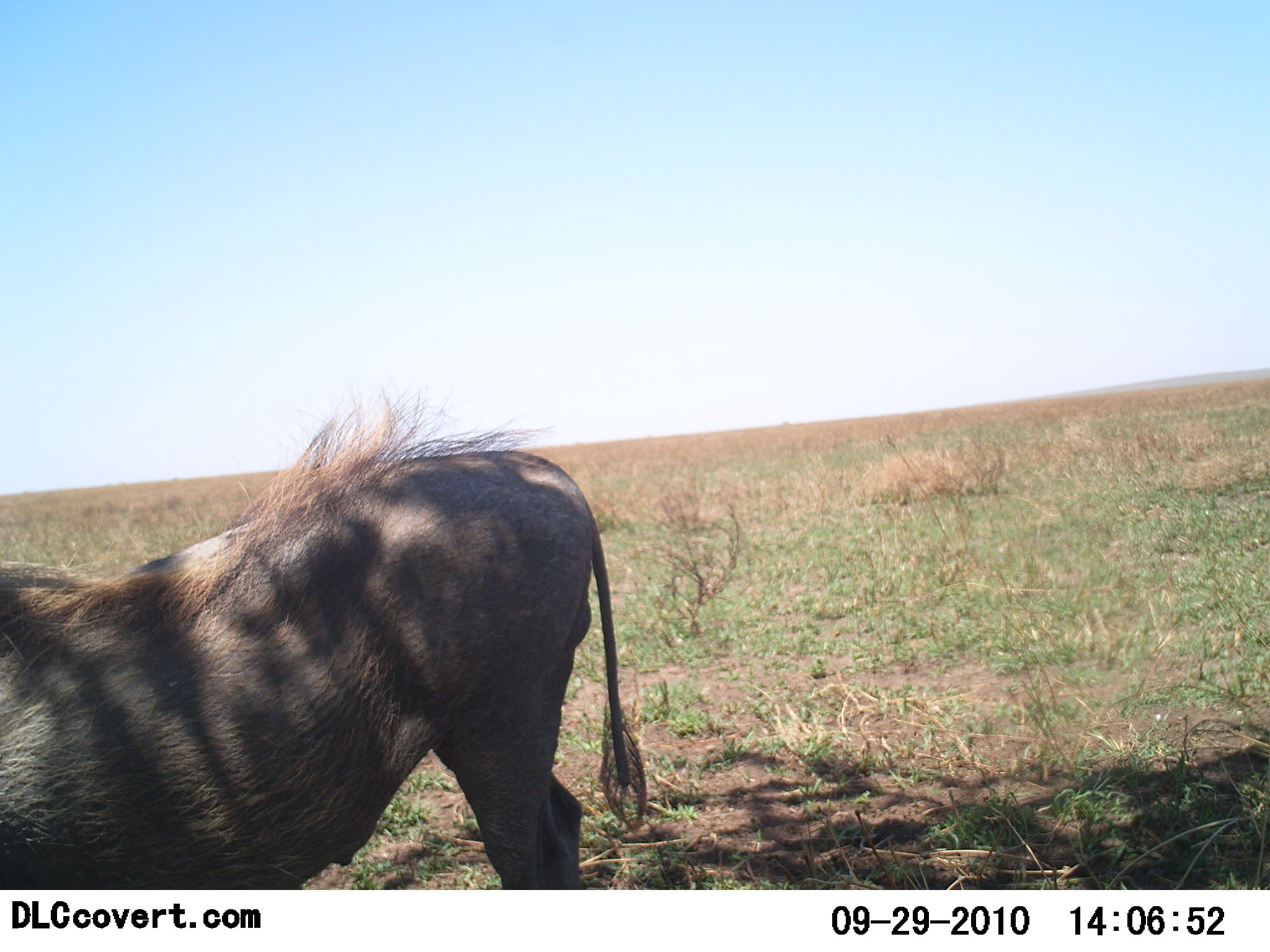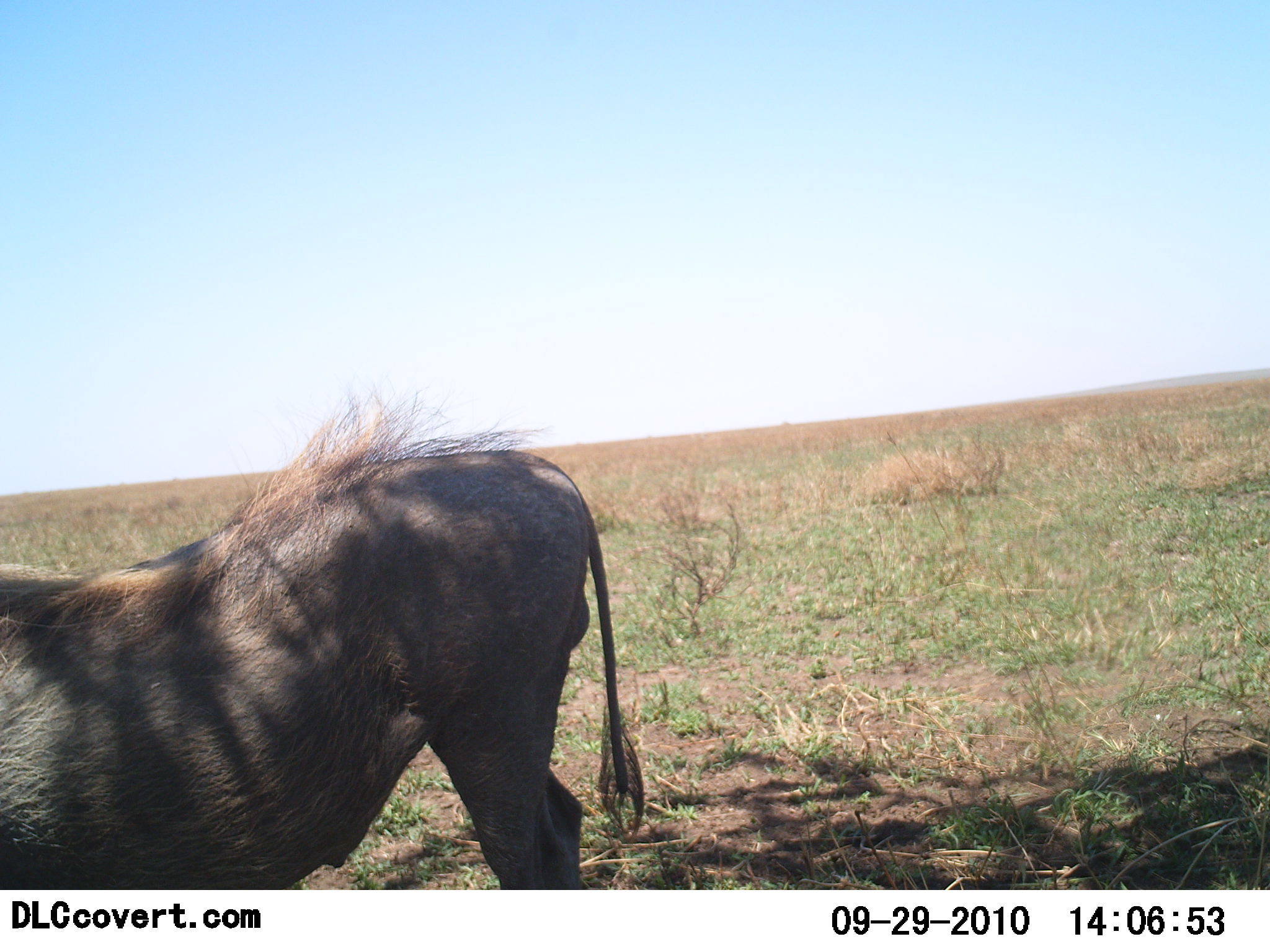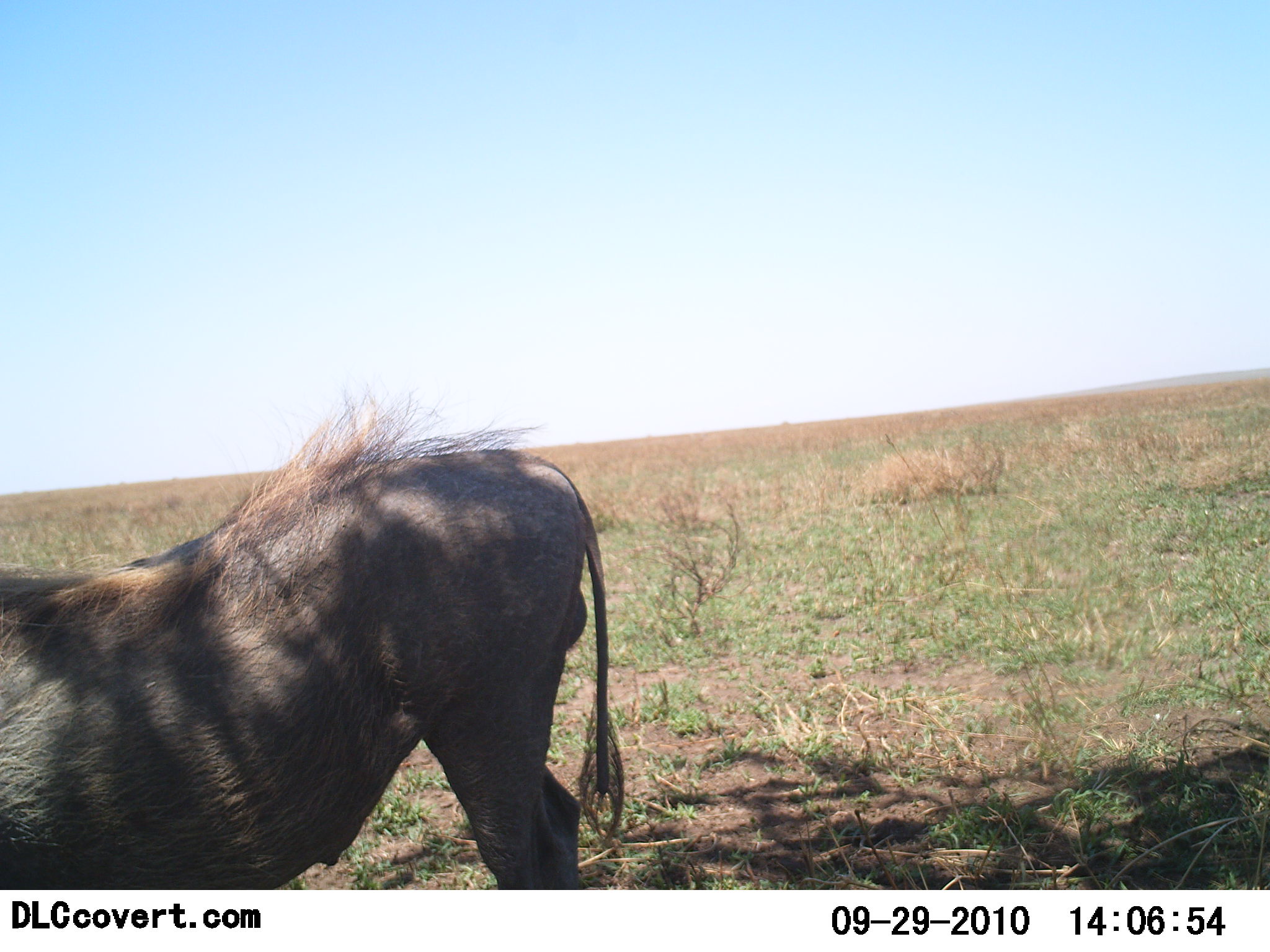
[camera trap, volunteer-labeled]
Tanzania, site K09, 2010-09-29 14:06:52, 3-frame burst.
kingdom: Animalia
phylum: Chordata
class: Mammalia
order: Artiodactyla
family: Suidae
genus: Phacochoerus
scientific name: Phacochoerus africanus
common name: warthog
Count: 1.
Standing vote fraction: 94%.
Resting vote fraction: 0%.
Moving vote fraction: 0%.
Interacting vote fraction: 0%.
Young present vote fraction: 0%.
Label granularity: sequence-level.